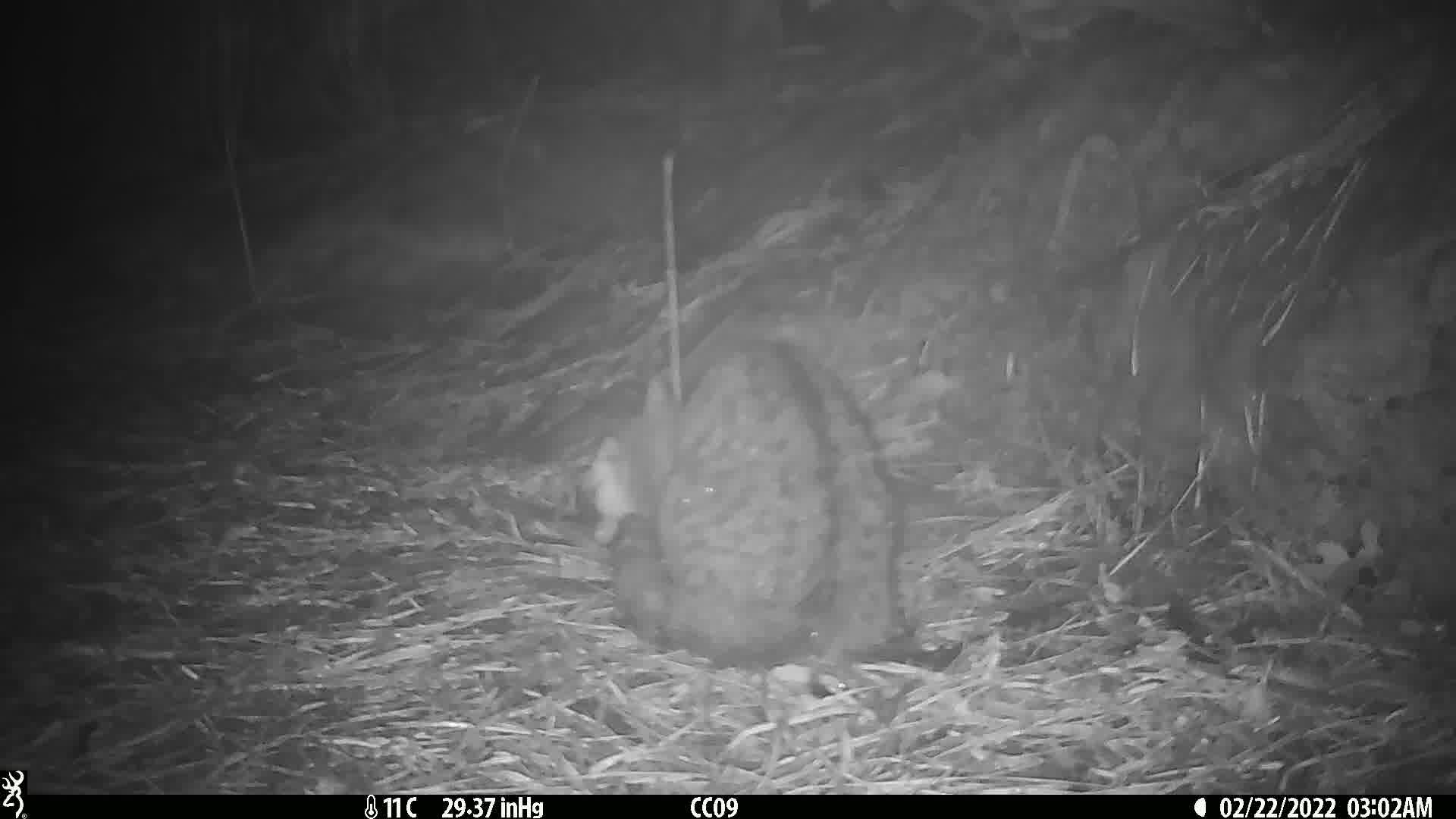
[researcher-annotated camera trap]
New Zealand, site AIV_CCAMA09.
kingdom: Animalia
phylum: Chordata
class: Mammalia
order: Carnivora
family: Felidae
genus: Felis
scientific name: Felis catus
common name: domestic cat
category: cat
Cat (domestic cat) (Felis catus).